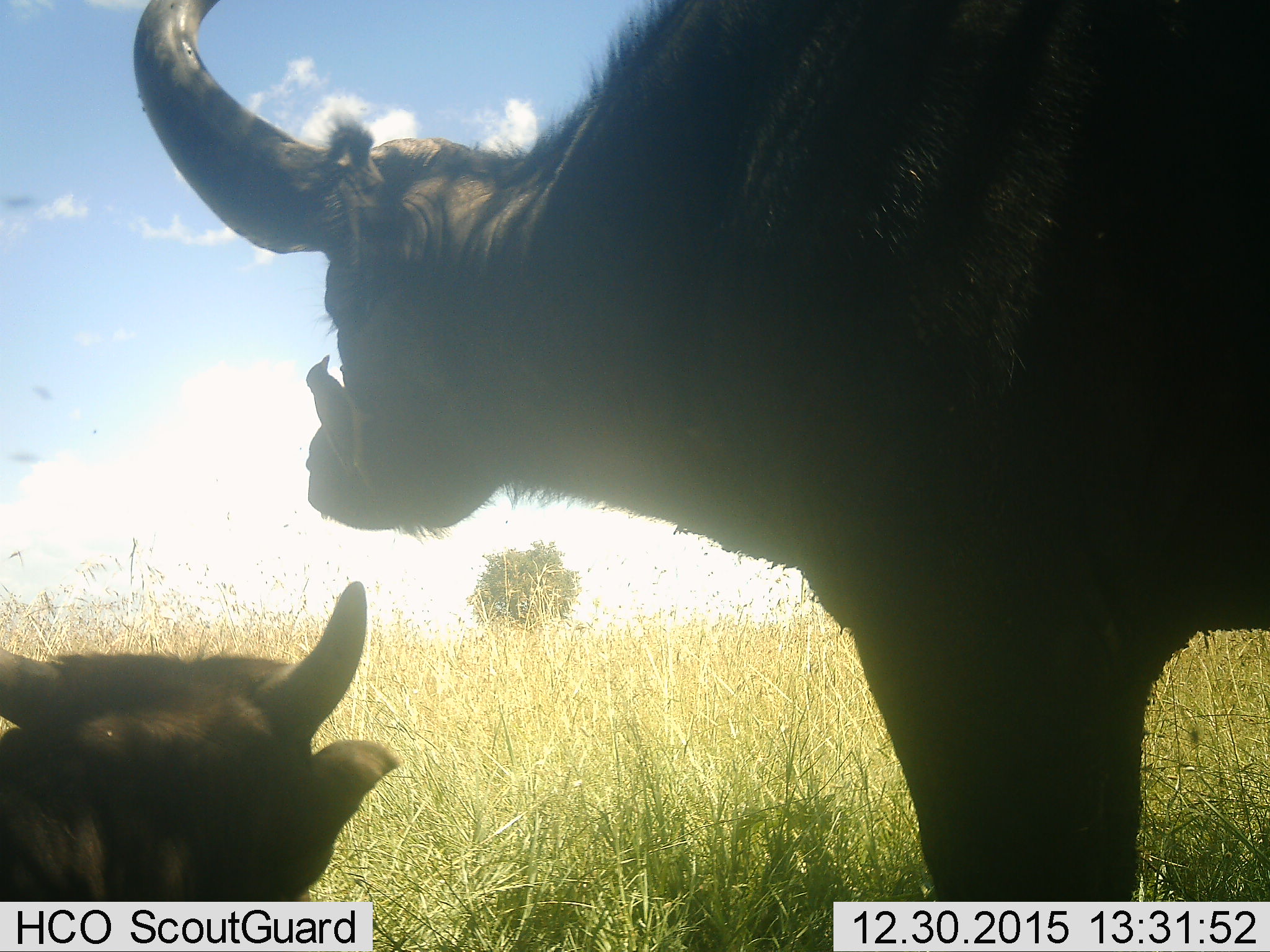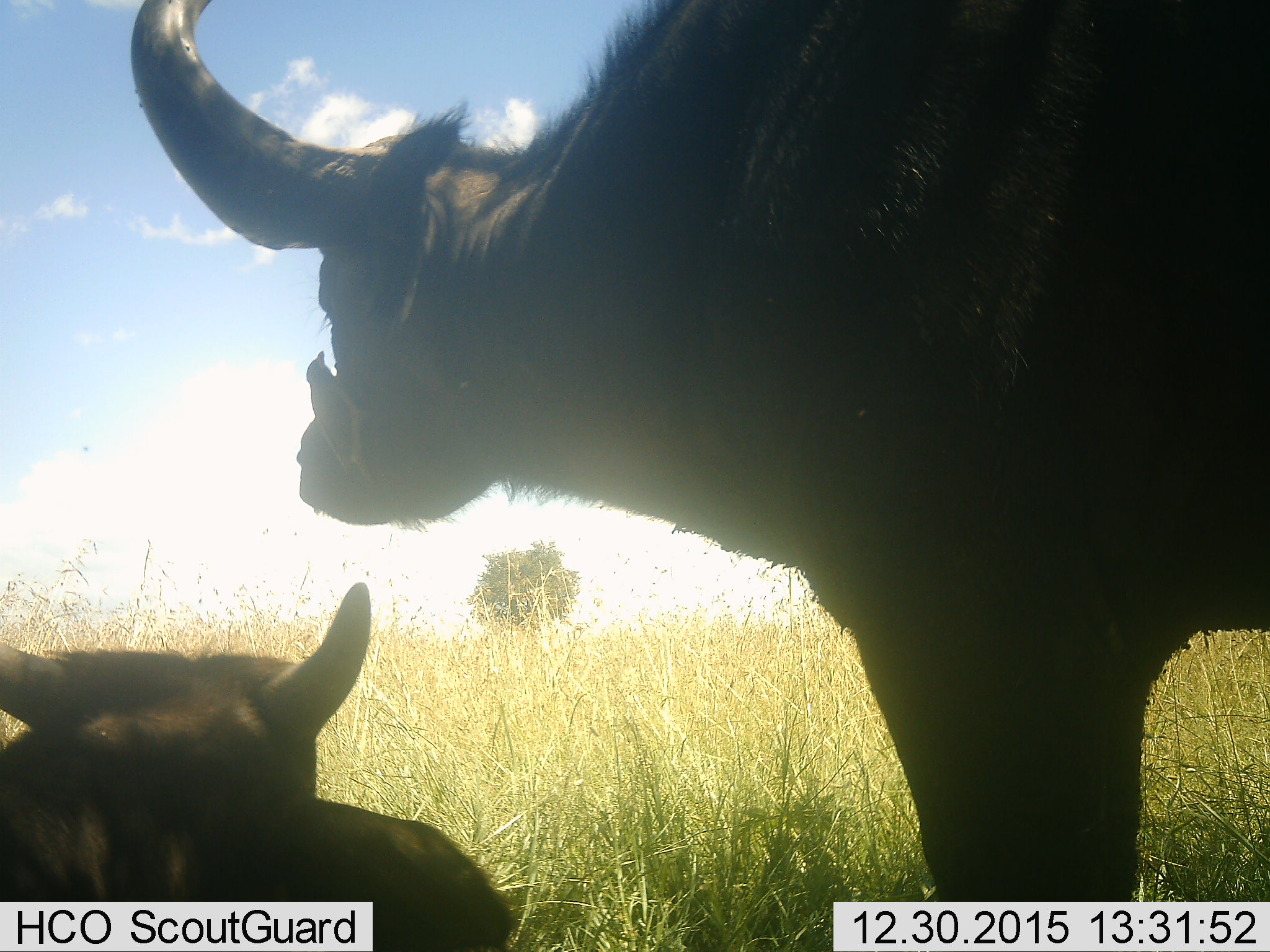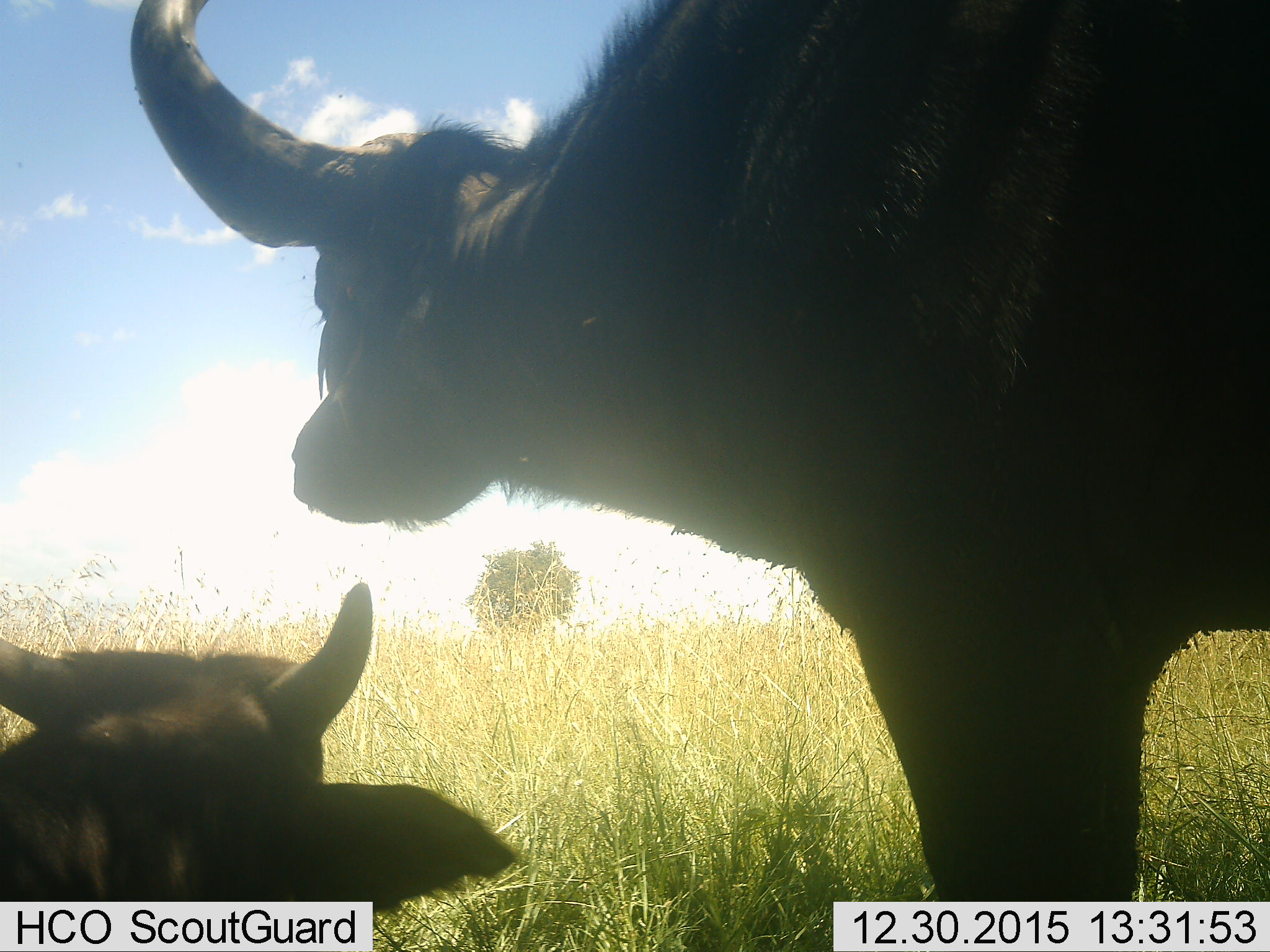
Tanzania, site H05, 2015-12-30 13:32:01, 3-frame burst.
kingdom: Animalia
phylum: Chordata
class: Mammalia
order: Artiodactyla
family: Bovidae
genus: Syncerus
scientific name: Syncerus caffer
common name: cape buffalo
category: buffalo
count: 2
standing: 100%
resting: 73%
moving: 0%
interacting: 0%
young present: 73%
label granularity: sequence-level